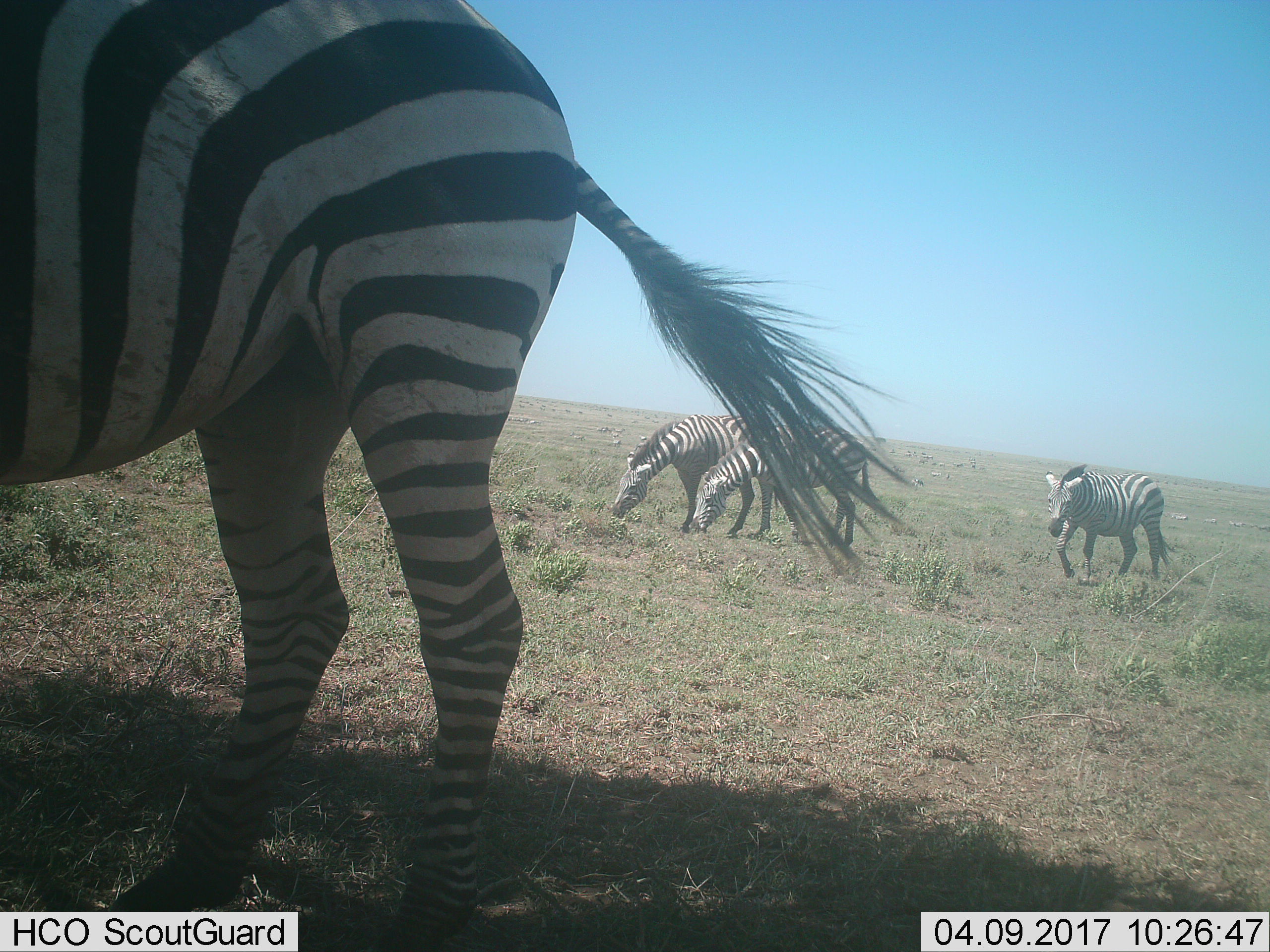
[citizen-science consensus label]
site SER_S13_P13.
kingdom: Animalia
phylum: Chordata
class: Mammalia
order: Perissodactyla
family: Equidae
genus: Equus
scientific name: Equus quagga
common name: plains zebra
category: zebraplains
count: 4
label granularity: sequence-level